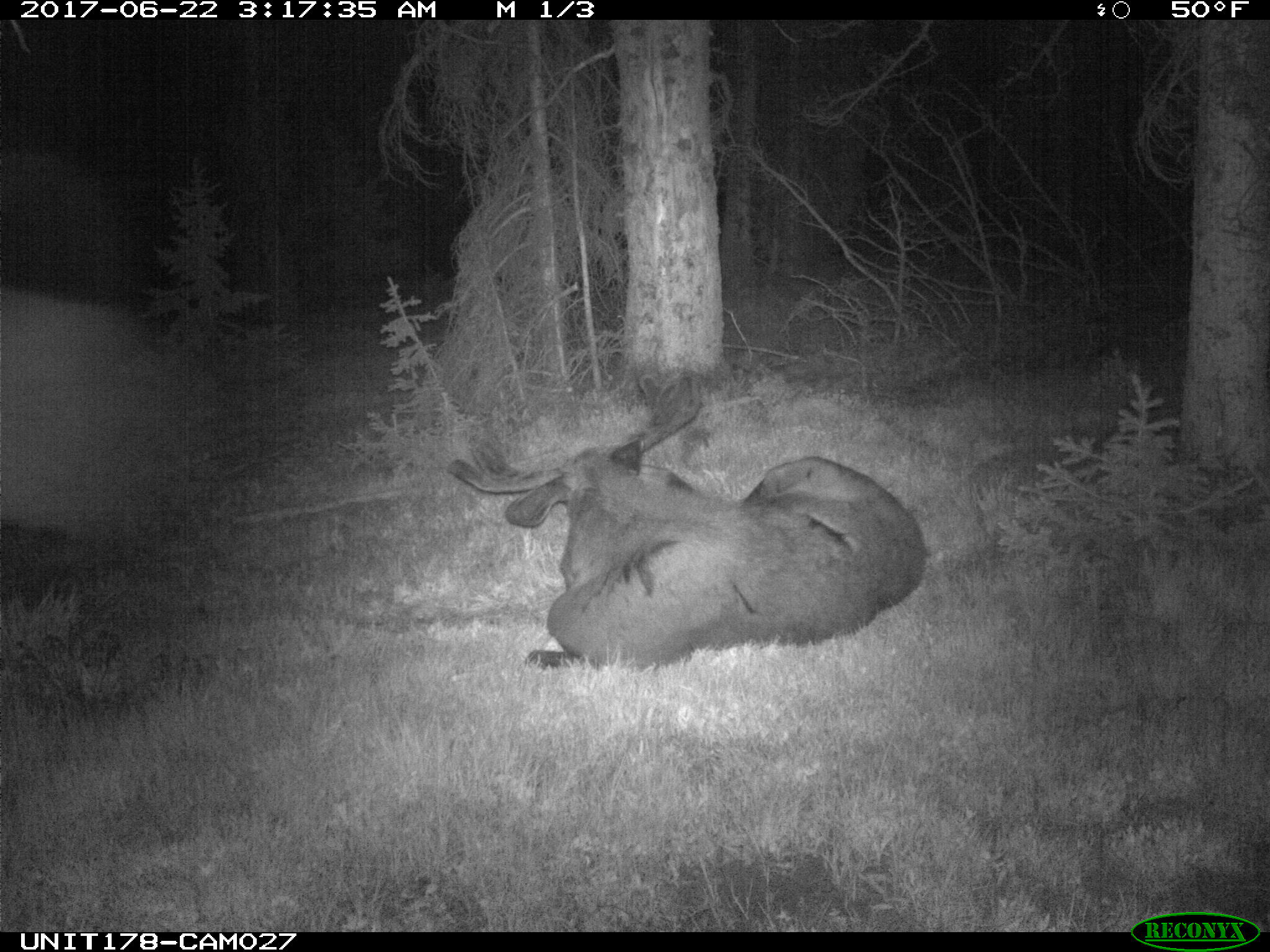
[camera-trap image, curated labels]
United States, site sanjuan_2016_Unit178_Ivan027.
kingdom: Animalia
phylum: Chordata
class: Mammalia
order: Artiodactyla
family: Cervidae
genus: Alces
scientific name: Alces alces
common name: moose